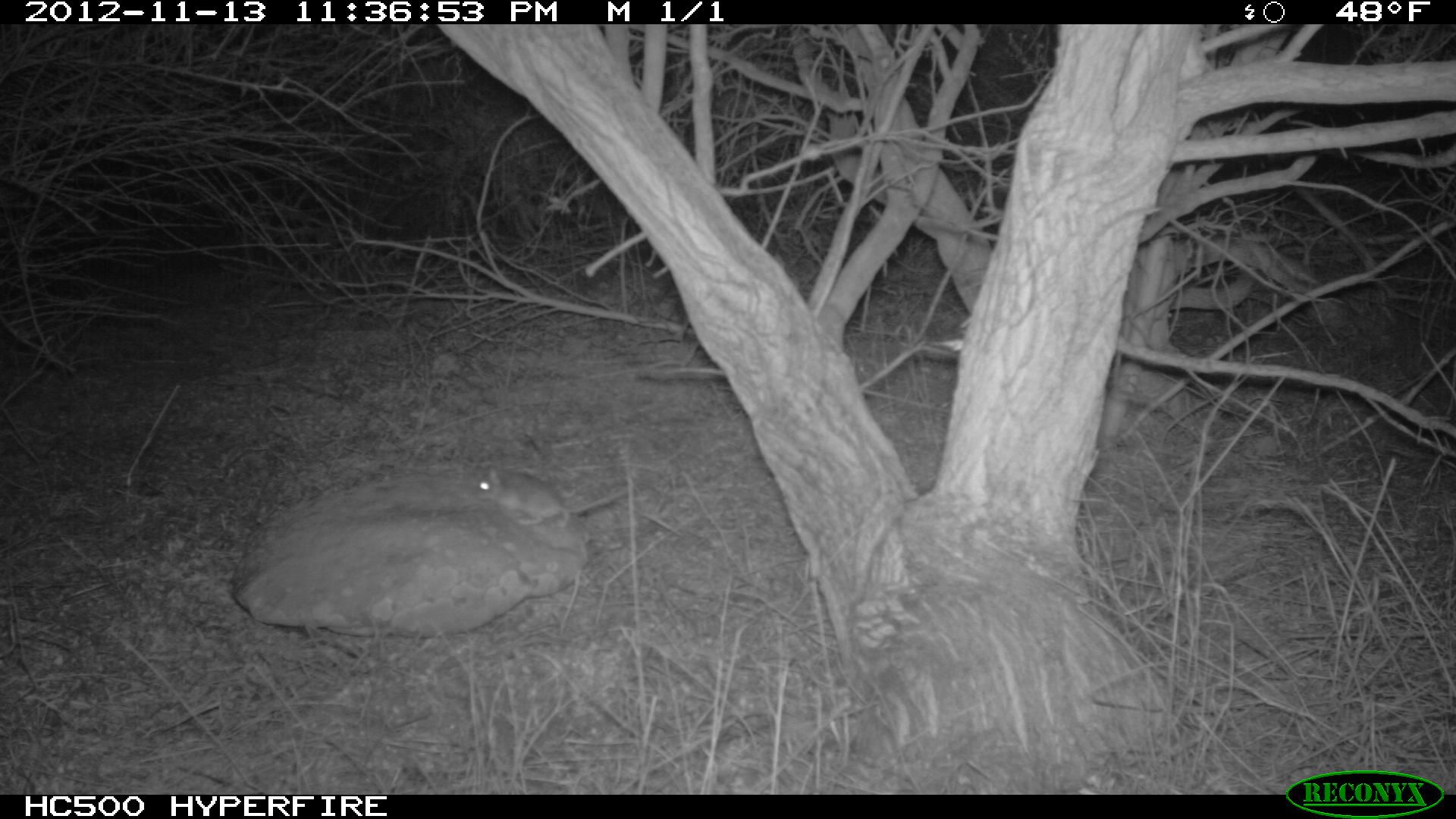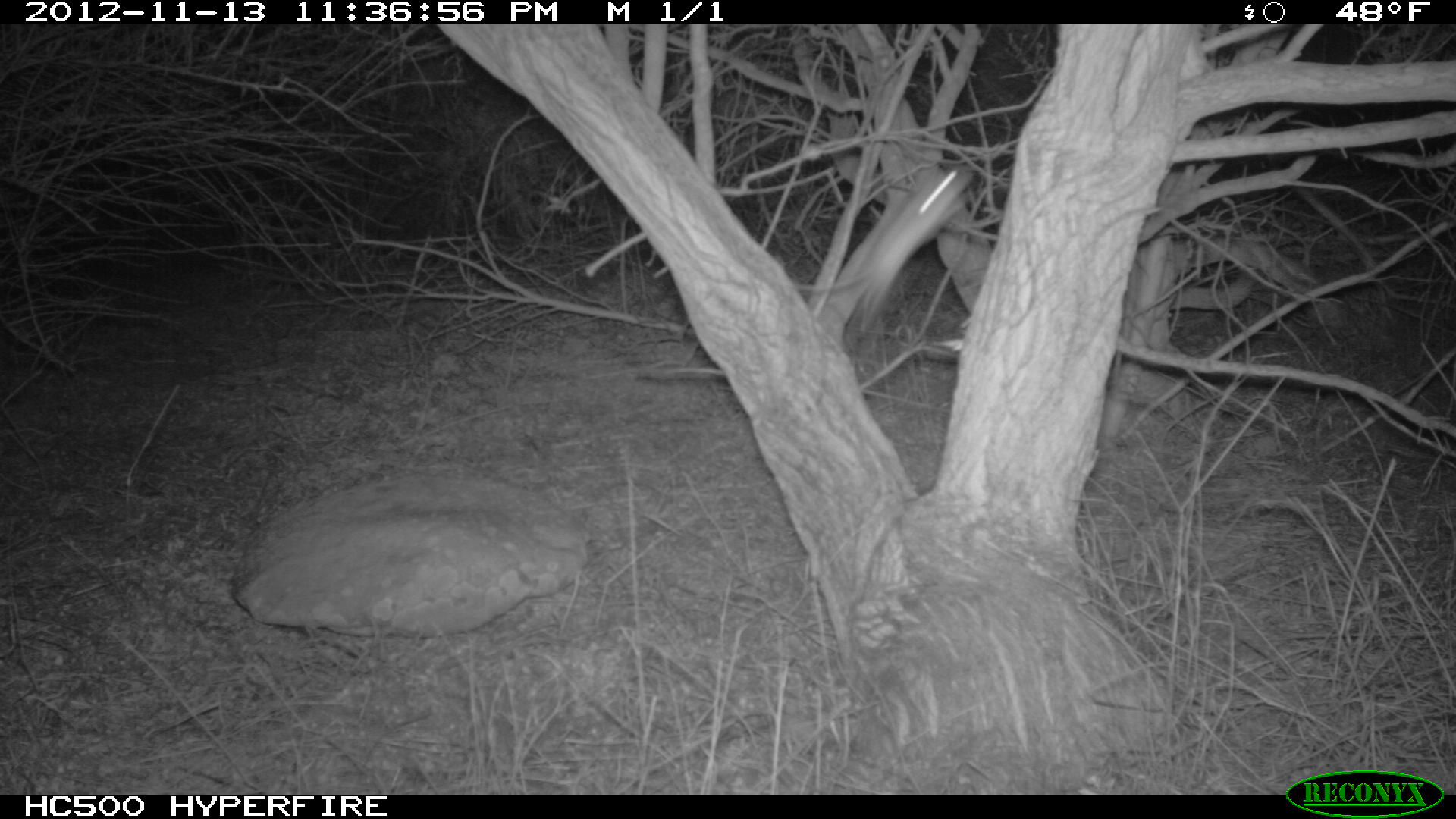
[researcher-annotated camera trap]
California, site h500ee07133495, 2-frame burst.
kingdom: Animalia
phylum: Chordata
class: Mammalia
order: Rodentia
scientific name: Rodentia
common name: rodent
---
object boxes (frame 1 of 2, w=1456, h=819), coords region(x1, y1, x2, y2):
rodent: region(470, 466, 635, 526)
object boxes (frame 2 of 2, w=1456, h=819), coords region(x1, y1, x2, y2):
rodent: region(791, 162, 975, 330)